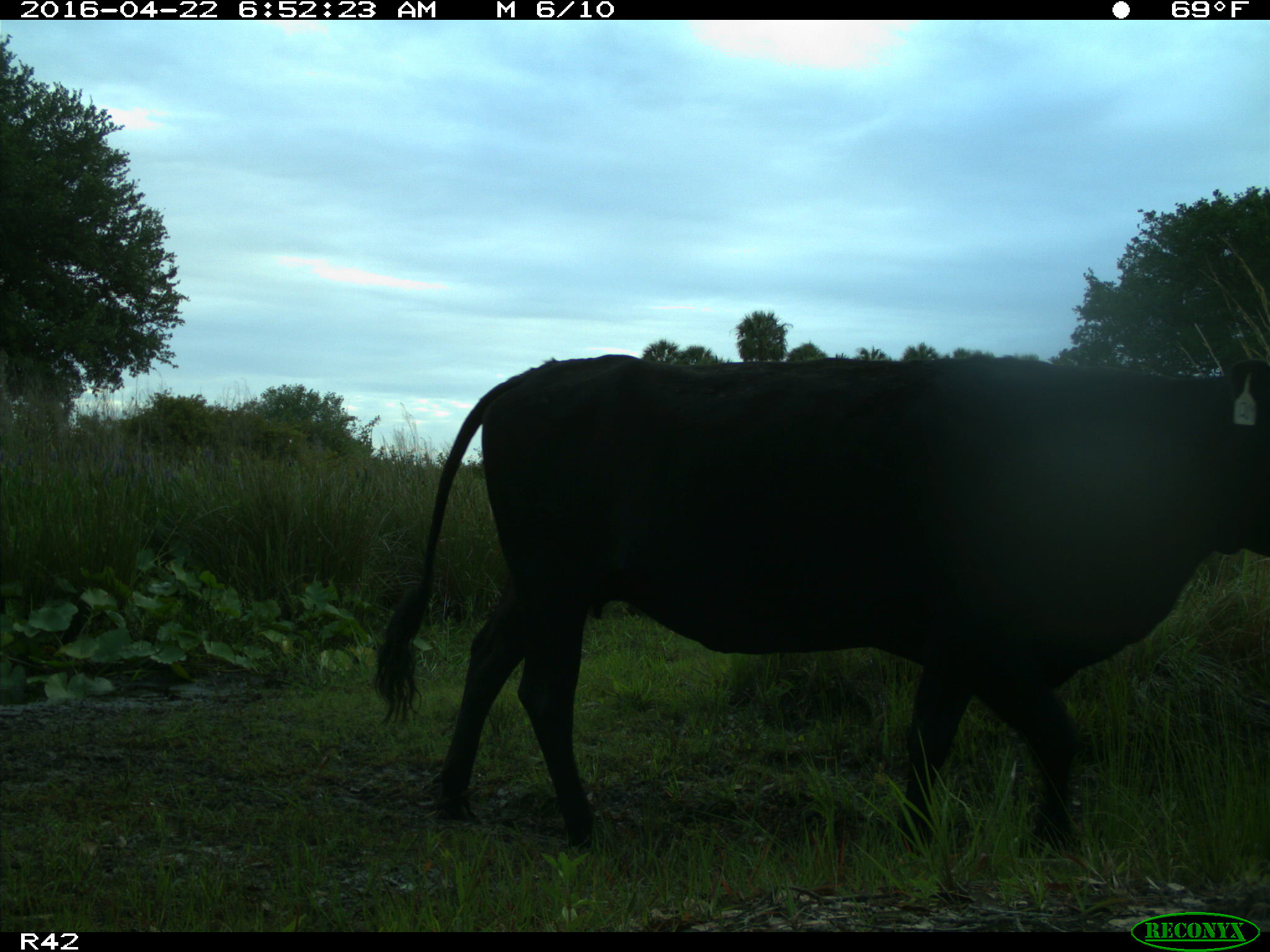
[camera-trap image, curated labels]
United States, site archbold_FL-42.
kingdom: Animalia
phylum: Chordata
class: Mammalia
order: Artiodactyla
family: Bovidae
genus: Bos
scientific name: Bos taurus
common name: domestic cow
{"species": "Bos taurus (domestic cow)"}